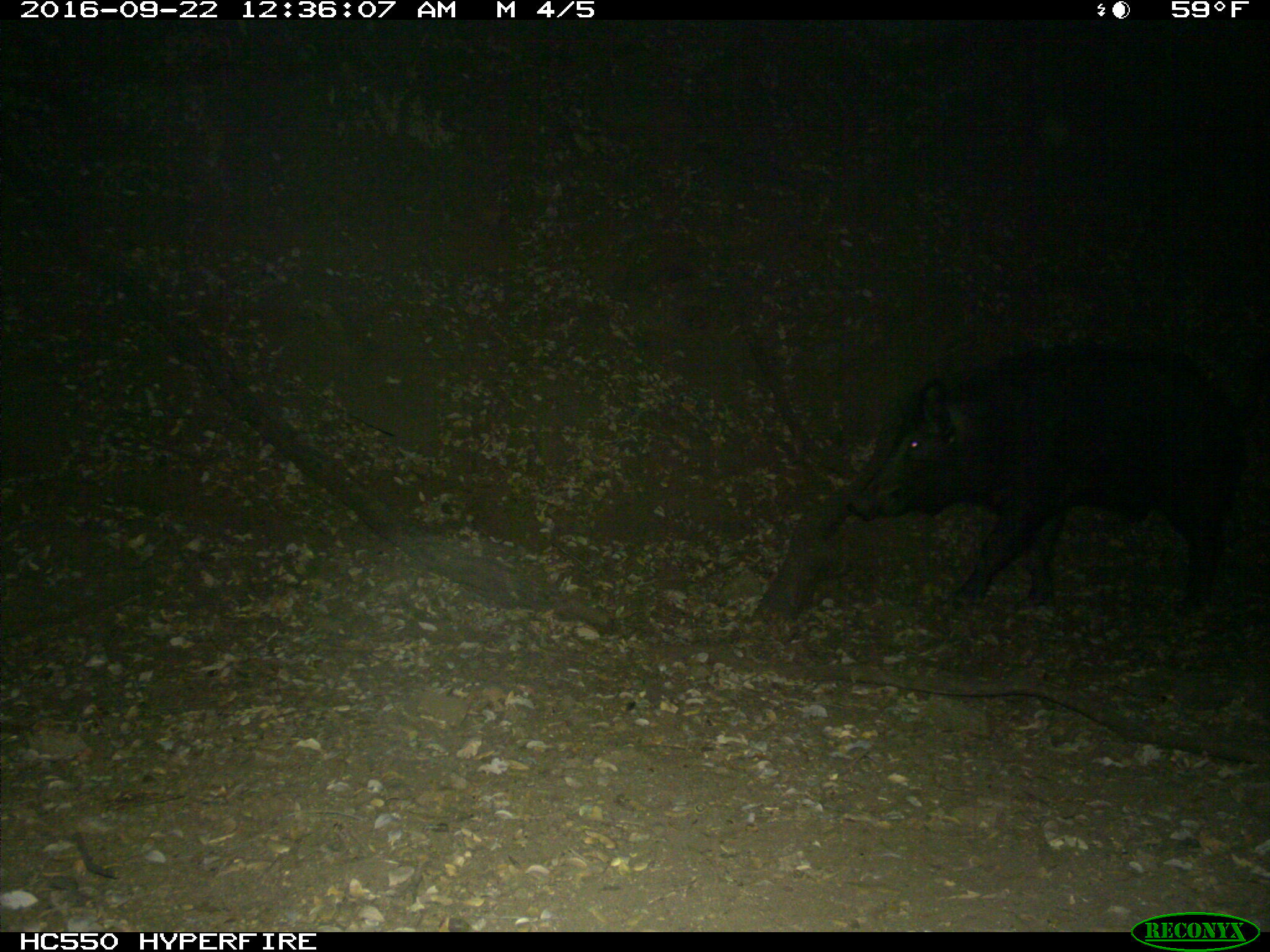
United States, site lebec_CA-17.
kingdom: Animalia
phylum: Chordata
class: Mammalia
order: Artiodactyla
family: Suidae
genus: Sus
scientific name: Sus scrofa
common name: wild boar